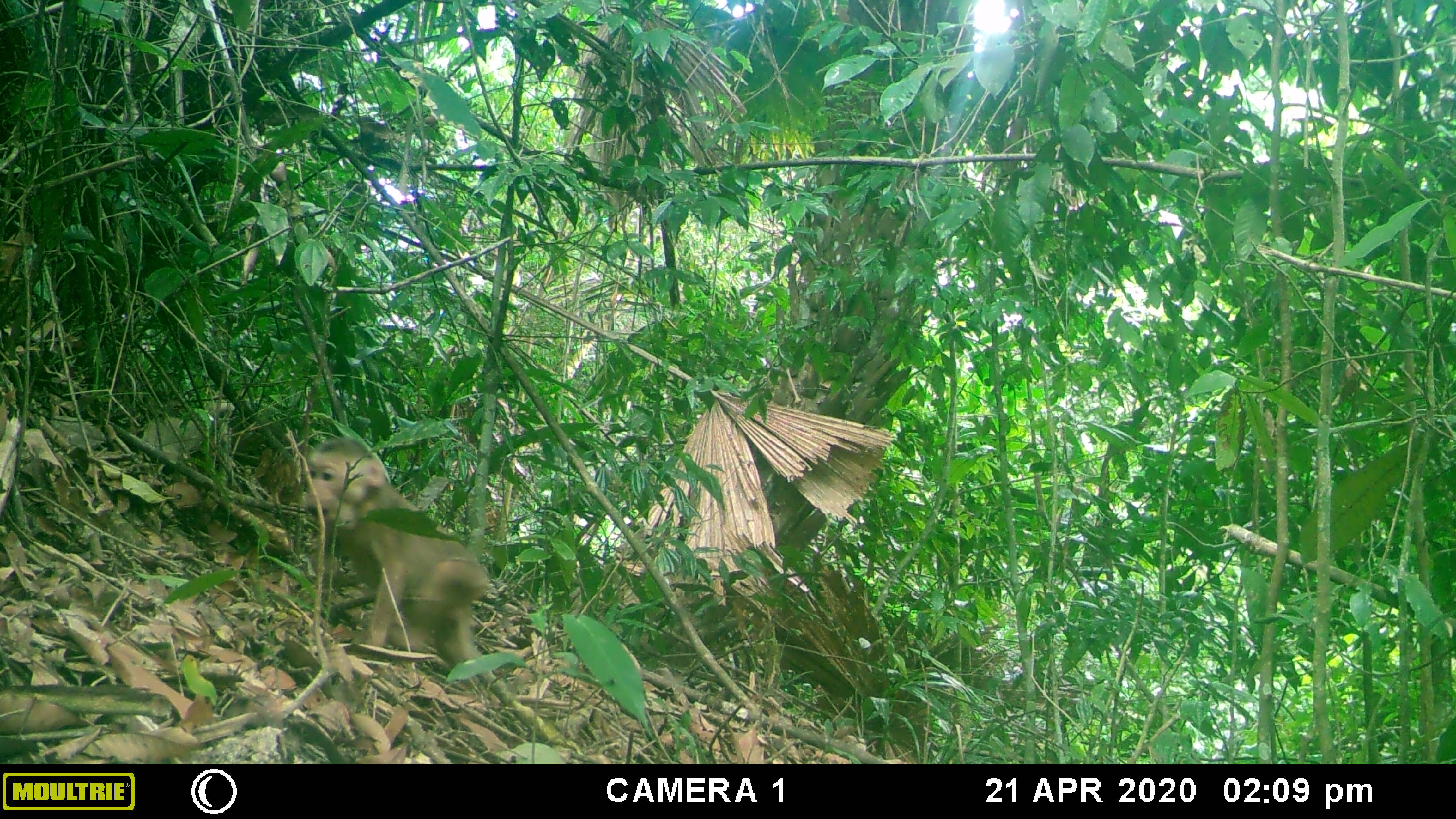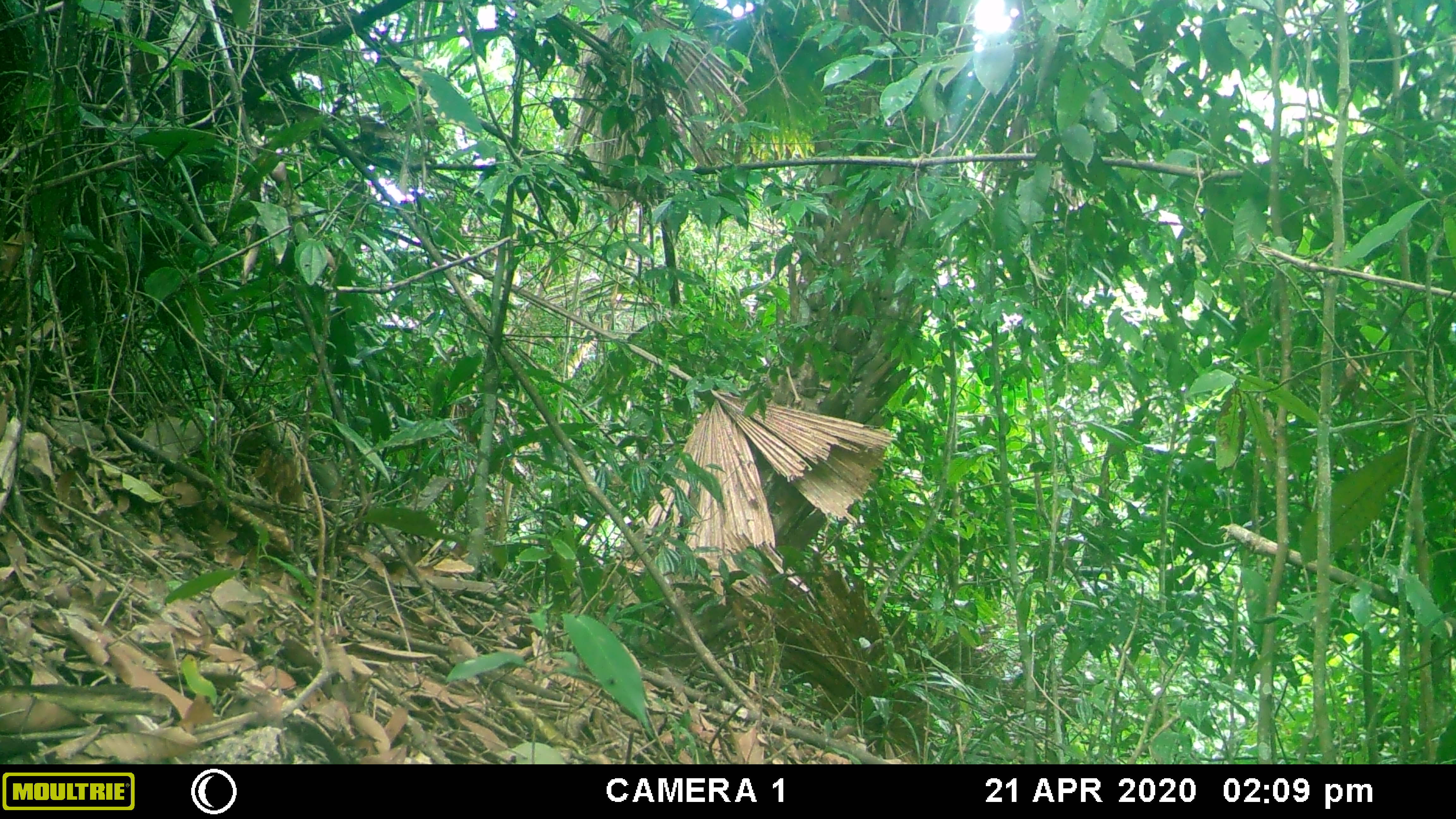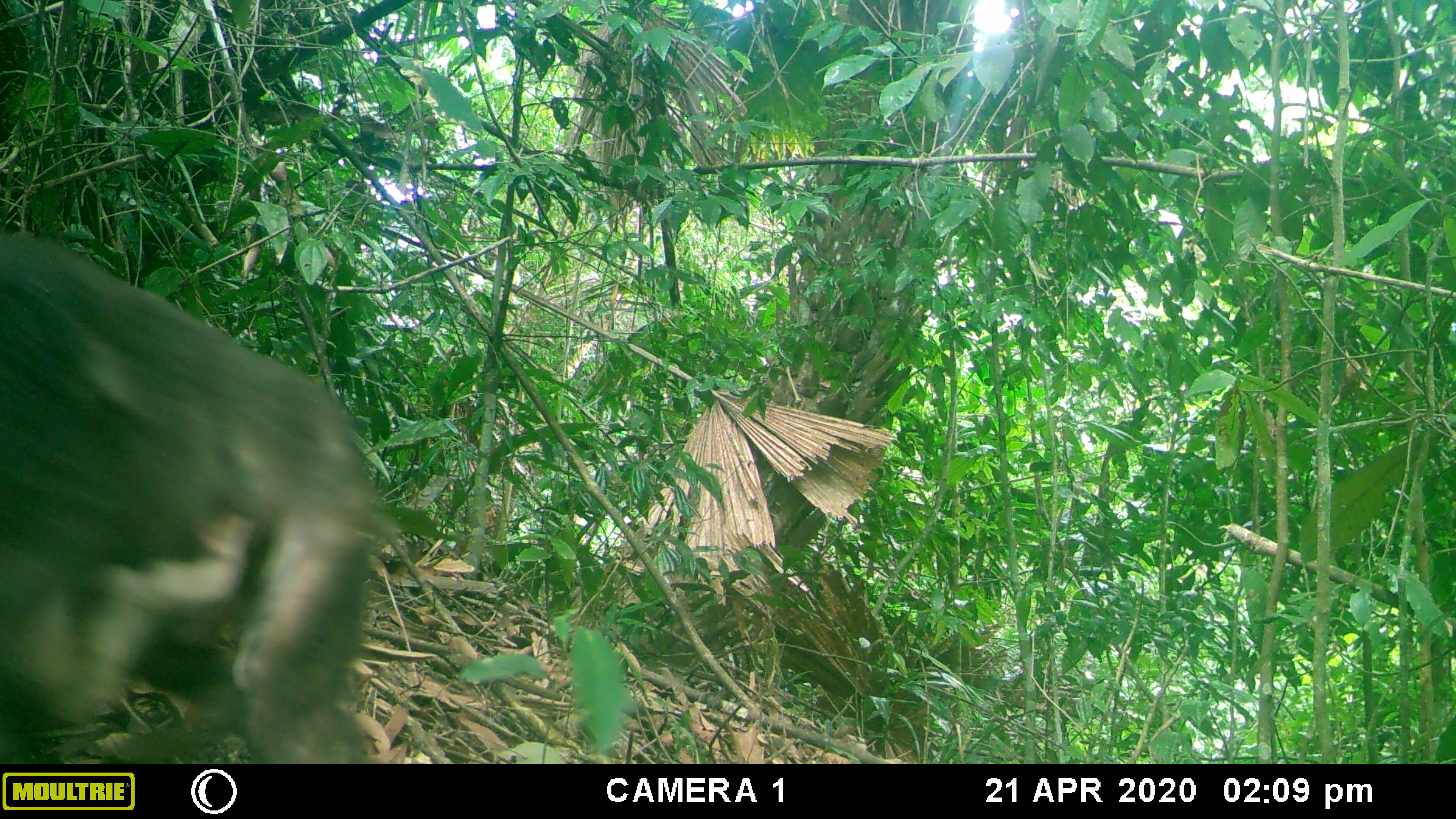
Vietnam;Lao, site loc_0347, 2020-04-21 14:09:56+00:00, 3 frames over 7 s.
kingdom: Animalia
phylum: Chordata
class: Mammalia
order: Primates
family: Cercopithecidae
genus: Macaca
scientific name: Macaca arctoides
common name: stump-tailed macaque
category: stump tailed macaque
Stump tailed macaque (stump-tailed macaque) (Macaca arctoides). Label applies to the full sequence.